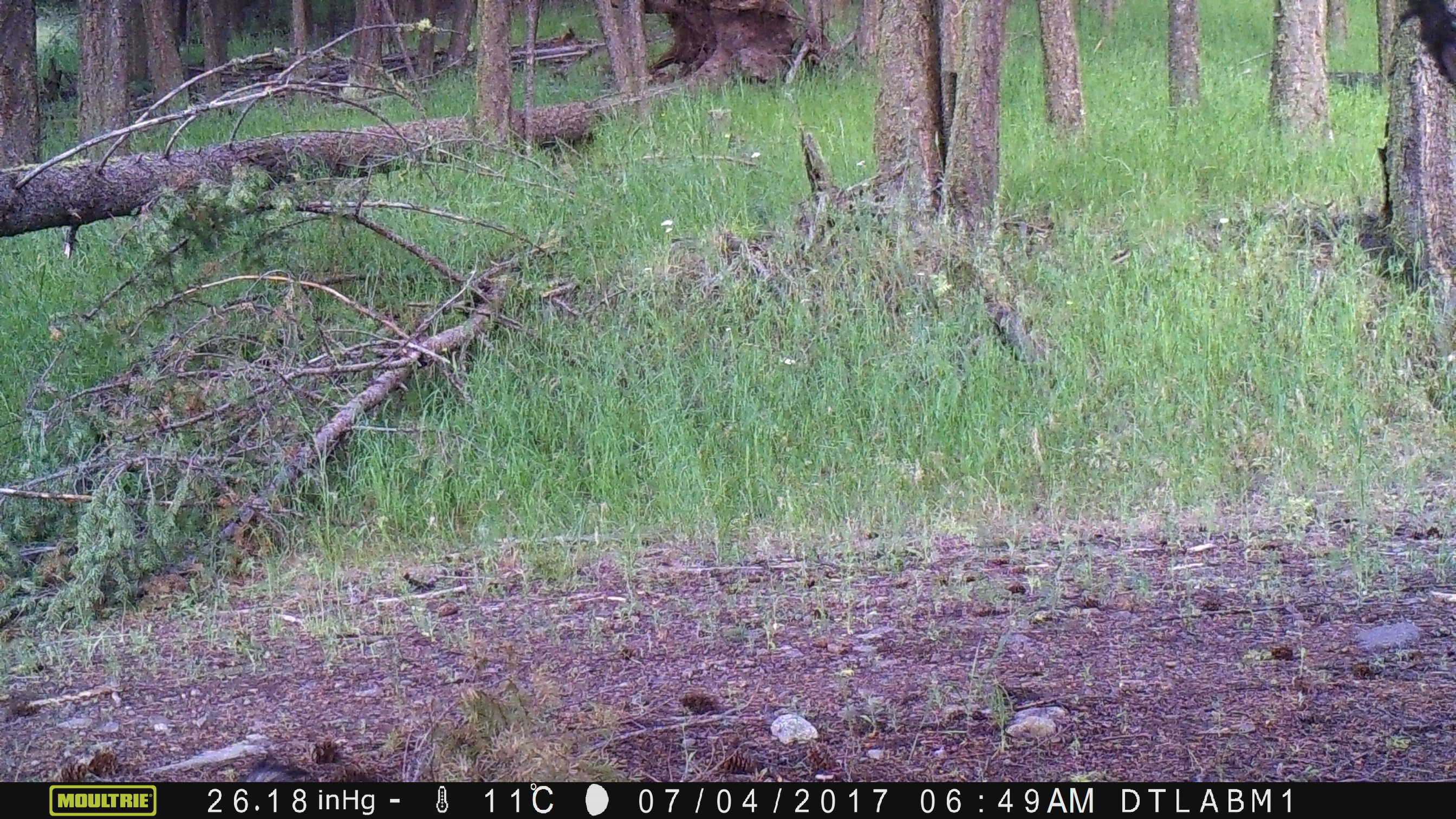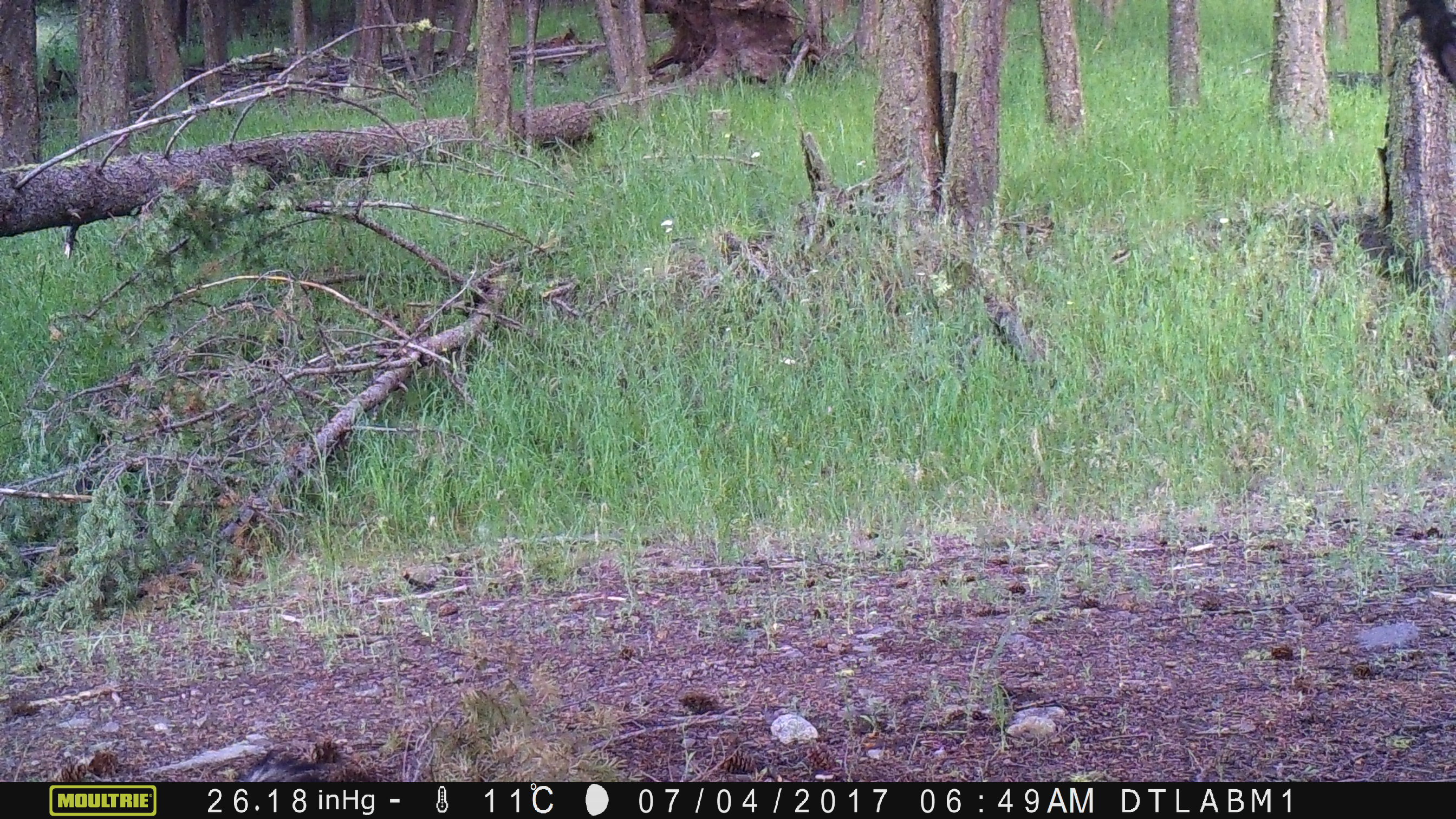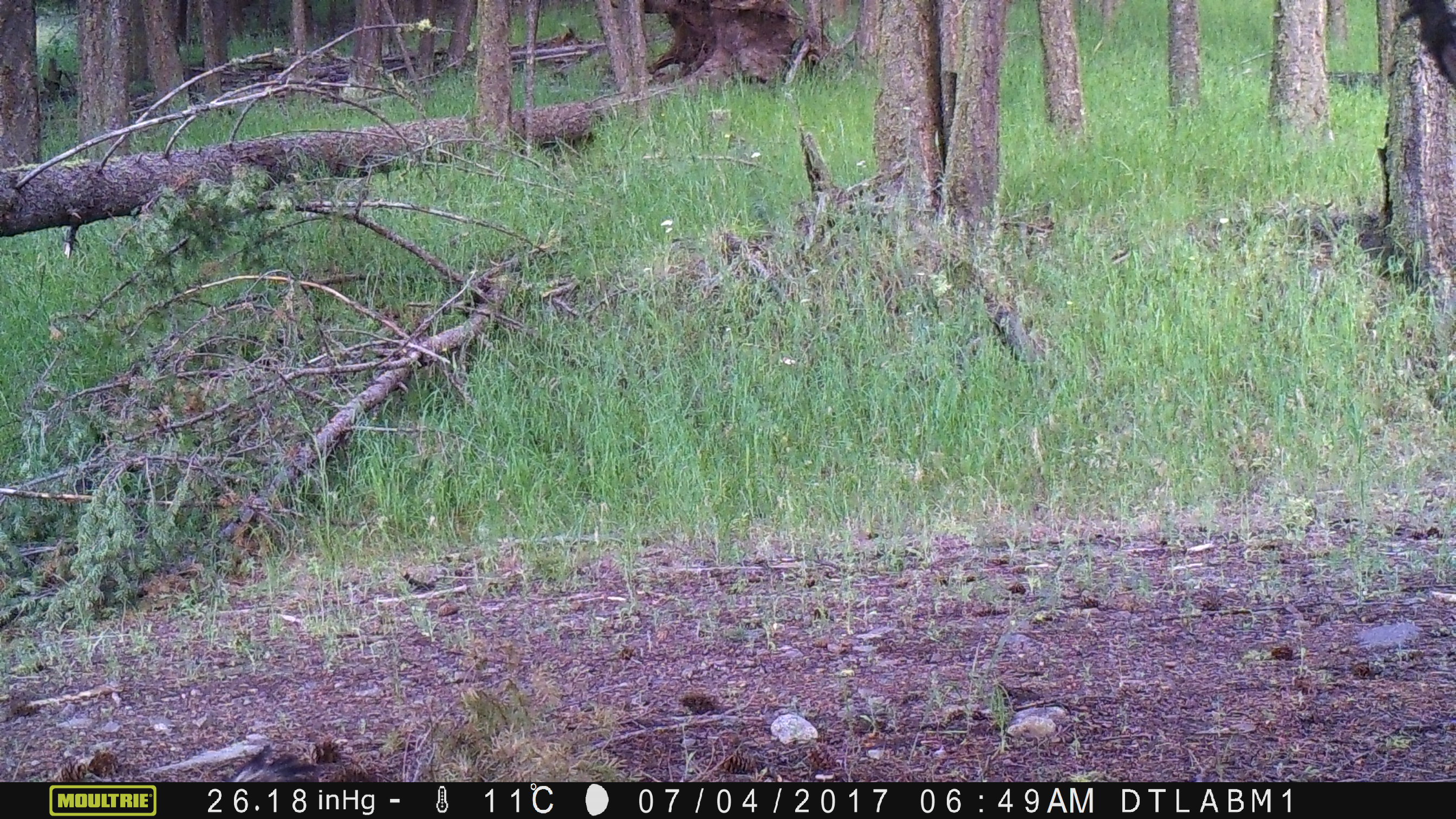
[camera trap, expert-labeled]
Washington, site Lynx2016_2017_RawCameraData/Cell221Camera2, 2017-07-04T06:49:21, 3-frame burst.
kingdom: Animalia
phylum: Chordata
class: Mammalia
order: Carnivora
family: Mephitidae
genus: Mephitis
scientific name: Mephitis mephitis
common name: striped skunk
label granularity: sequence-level